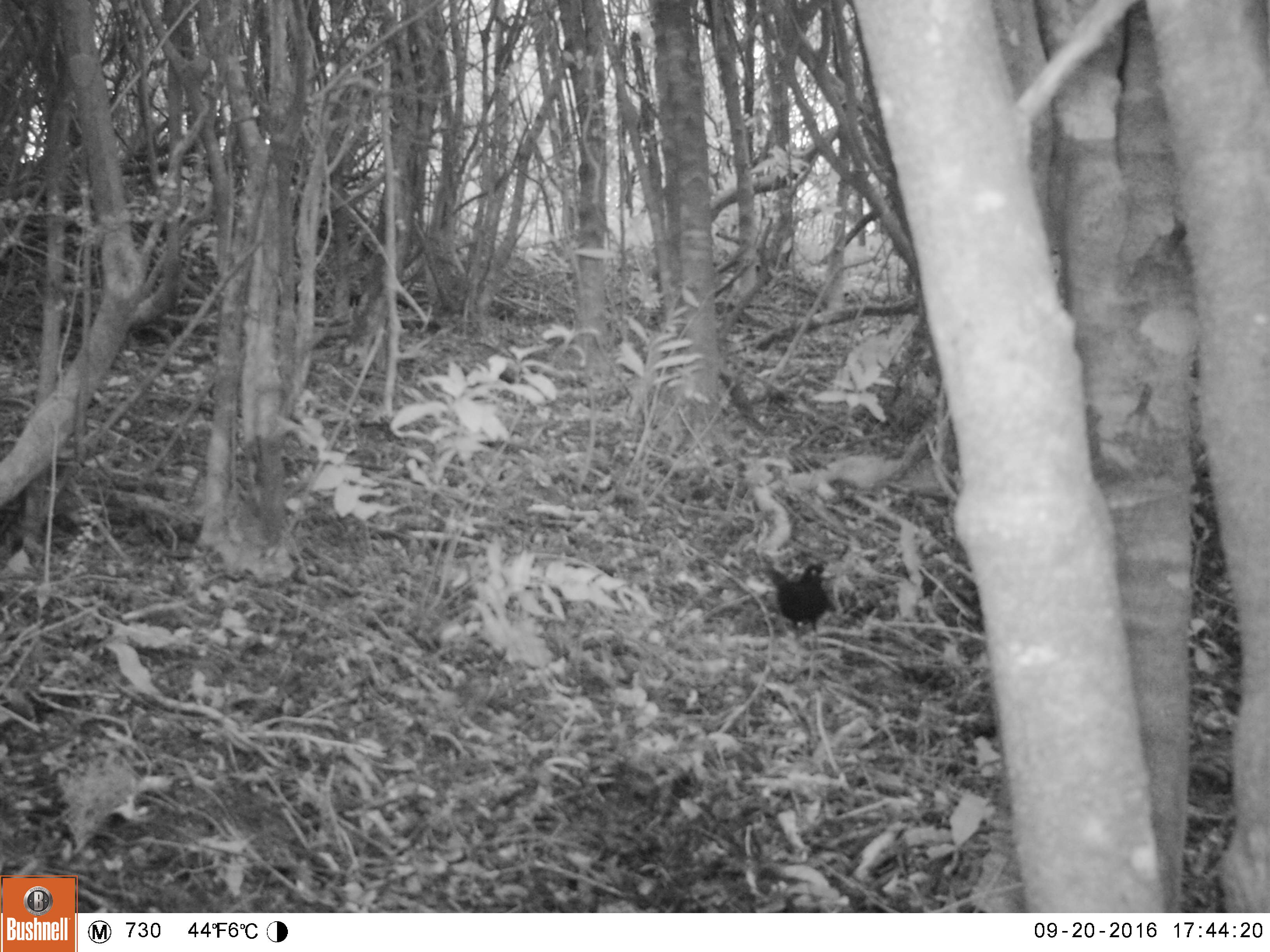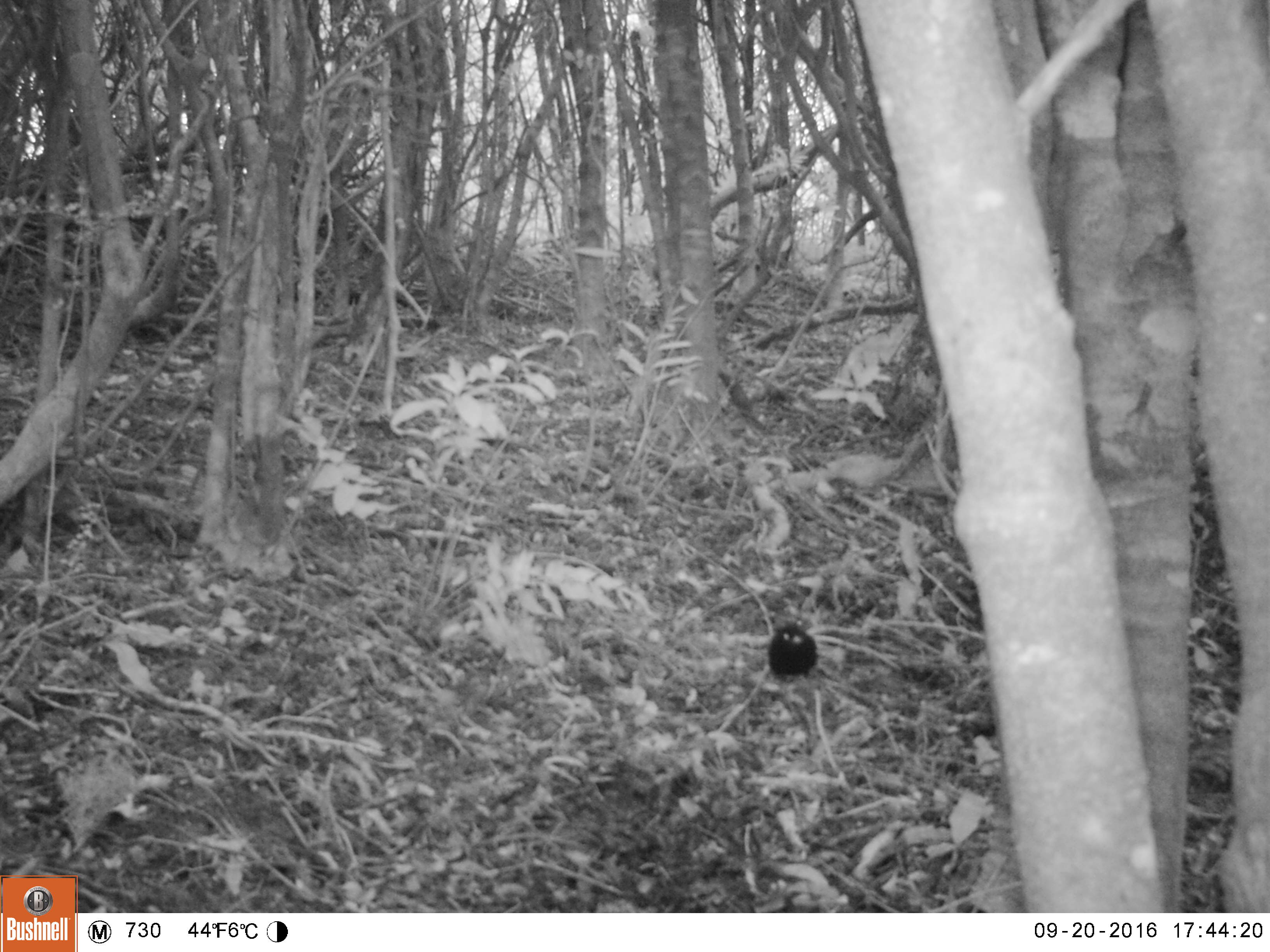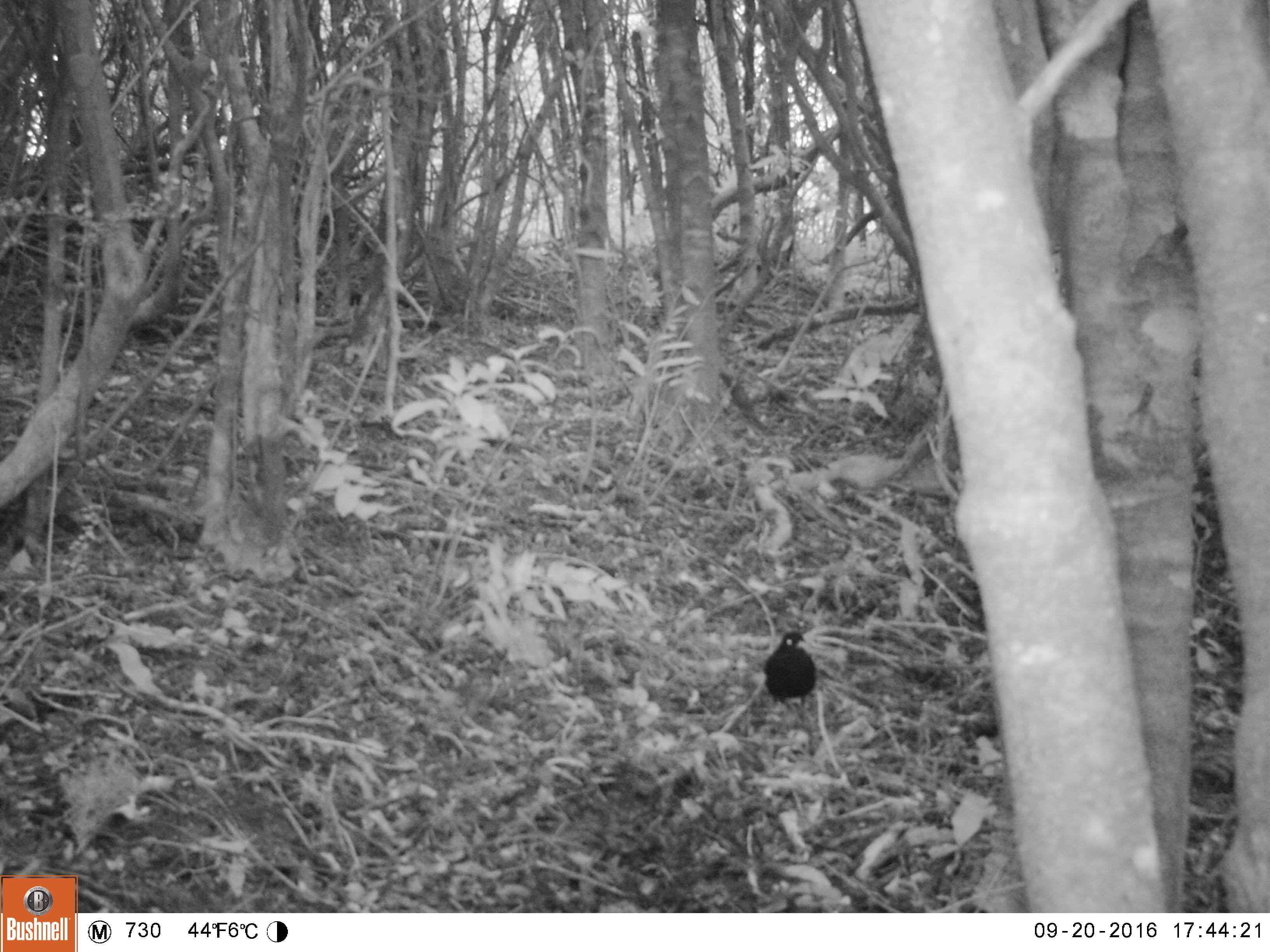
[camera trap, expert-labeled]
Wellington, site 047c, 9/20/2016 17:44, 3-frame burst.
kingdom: Animalia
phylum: Chordata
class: Aves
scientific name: Aves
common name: bird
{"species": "bird (Aves)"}